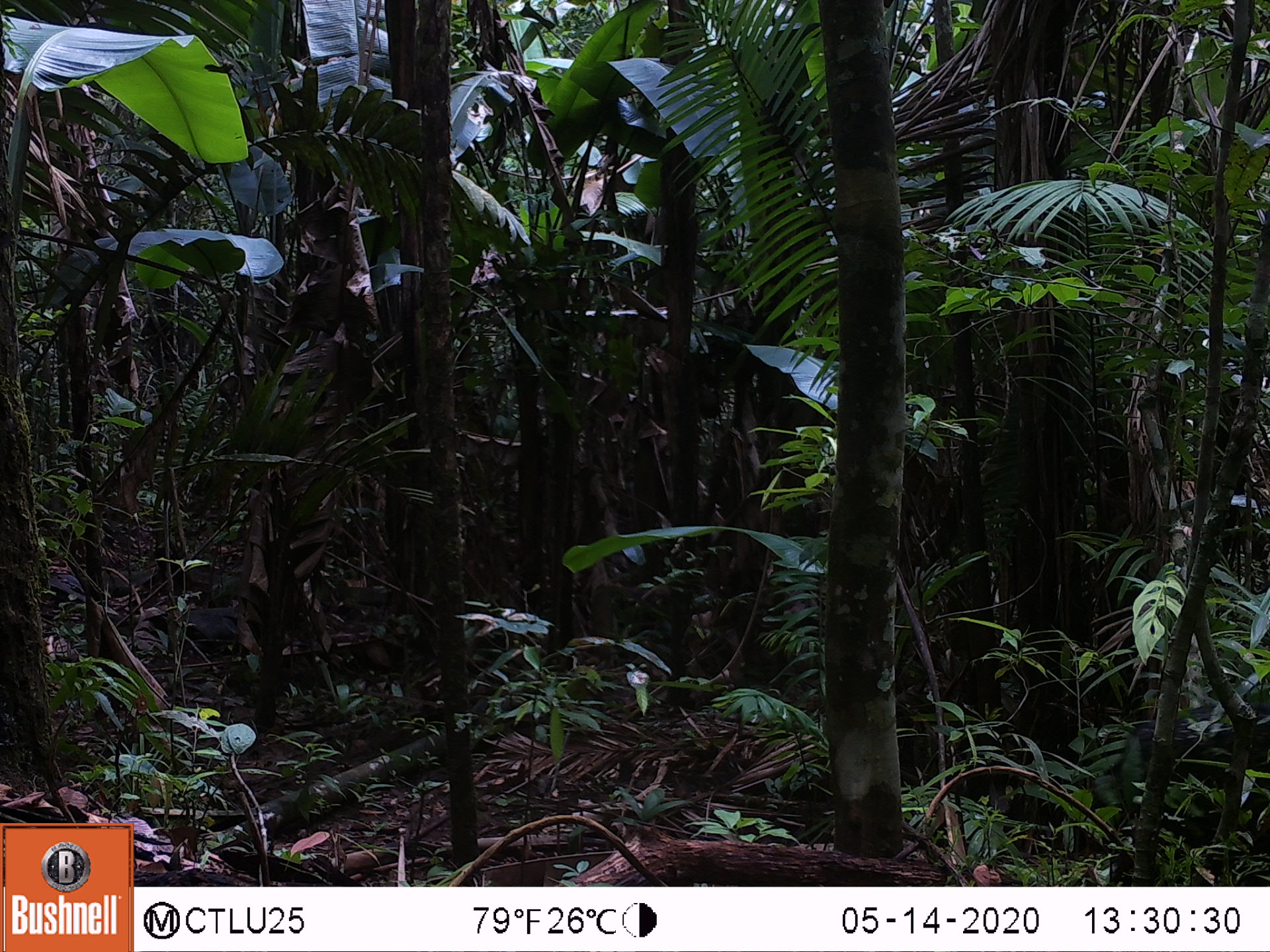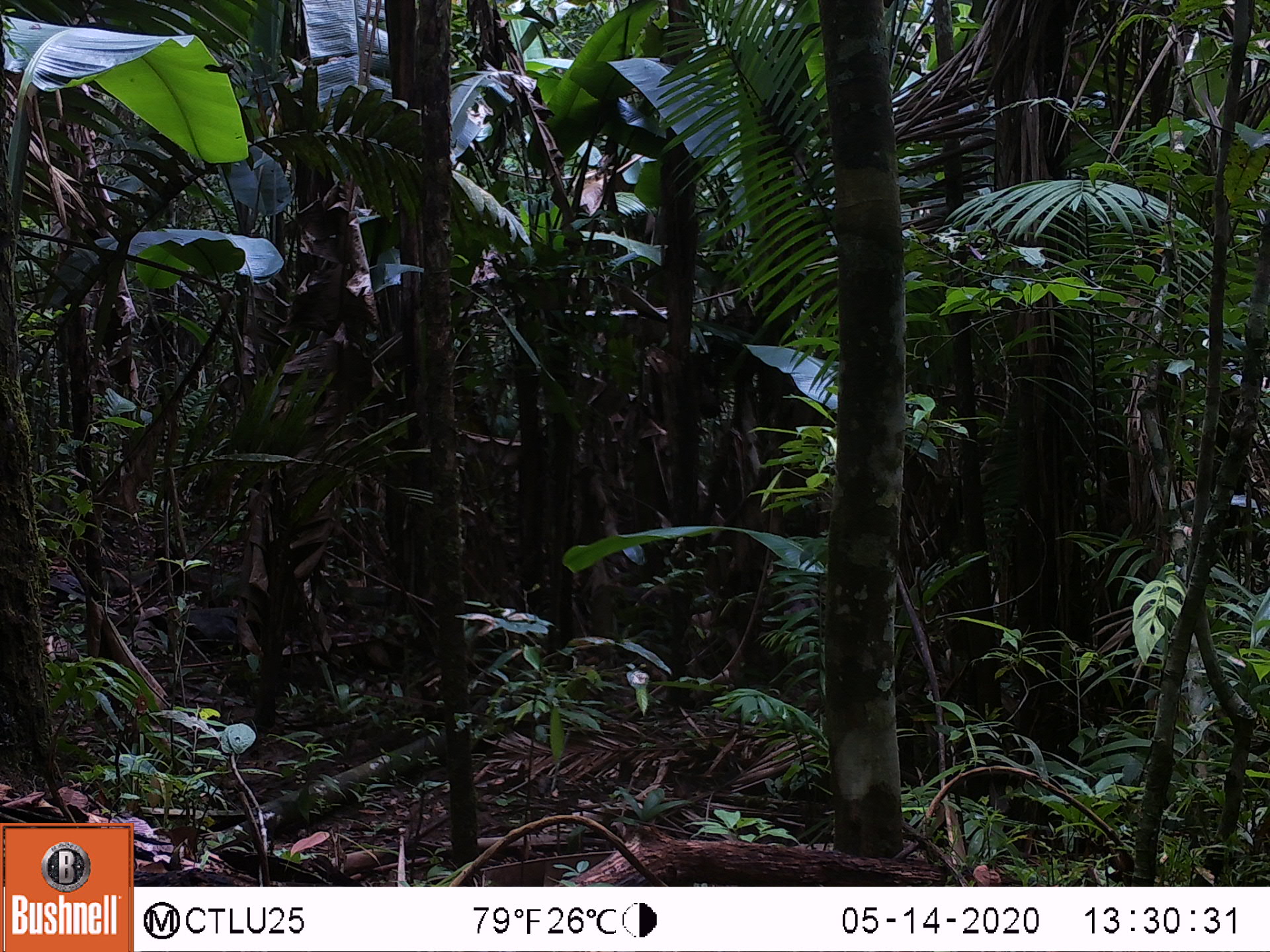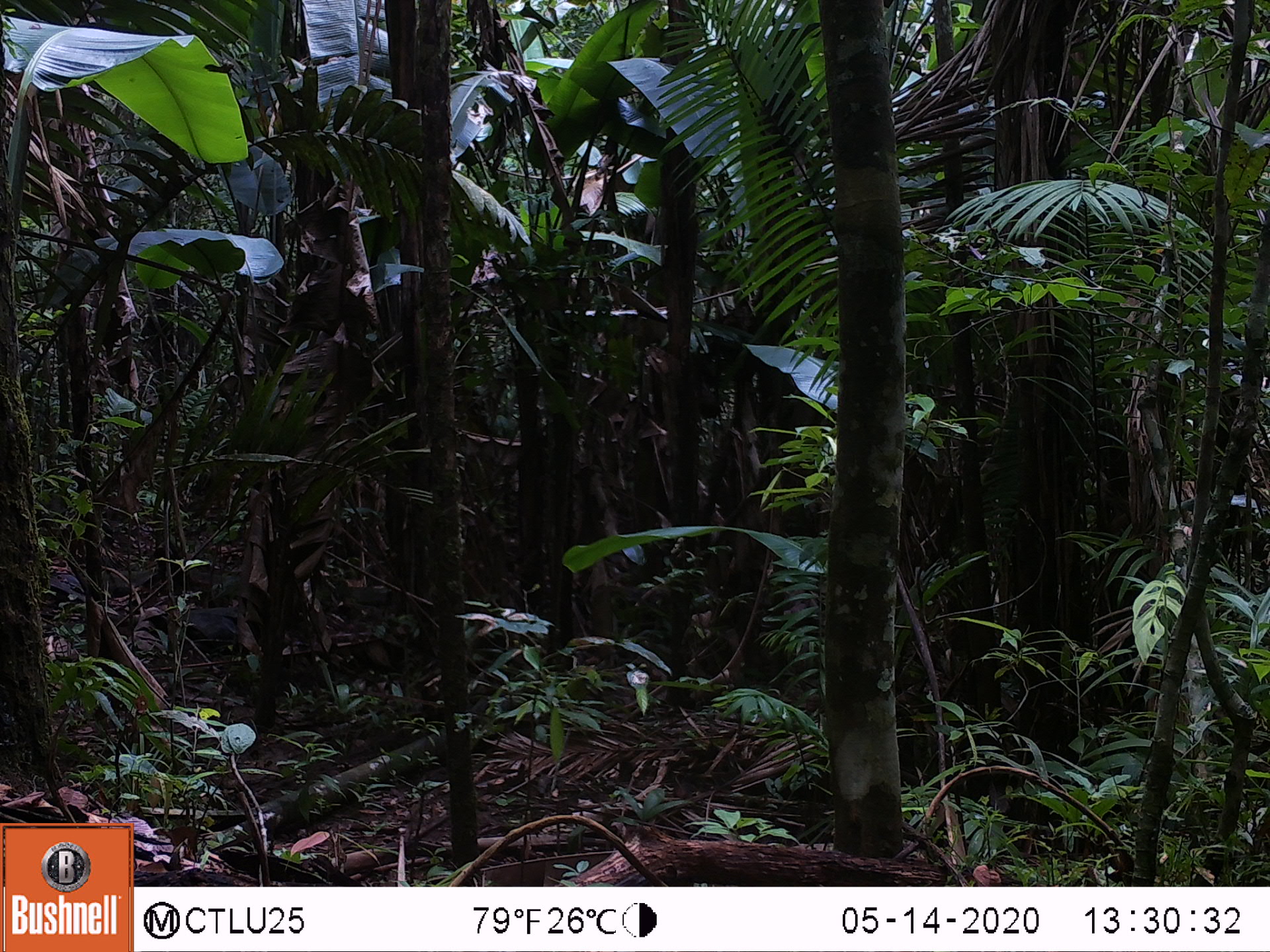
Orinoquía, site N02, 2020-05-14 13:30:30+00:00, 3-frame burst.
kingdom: Animalia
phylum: Chordata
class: Mammalia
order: Artiodactyla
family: Tayassuidae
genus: Pecari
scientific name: Pecari tajacu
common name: collared peccary